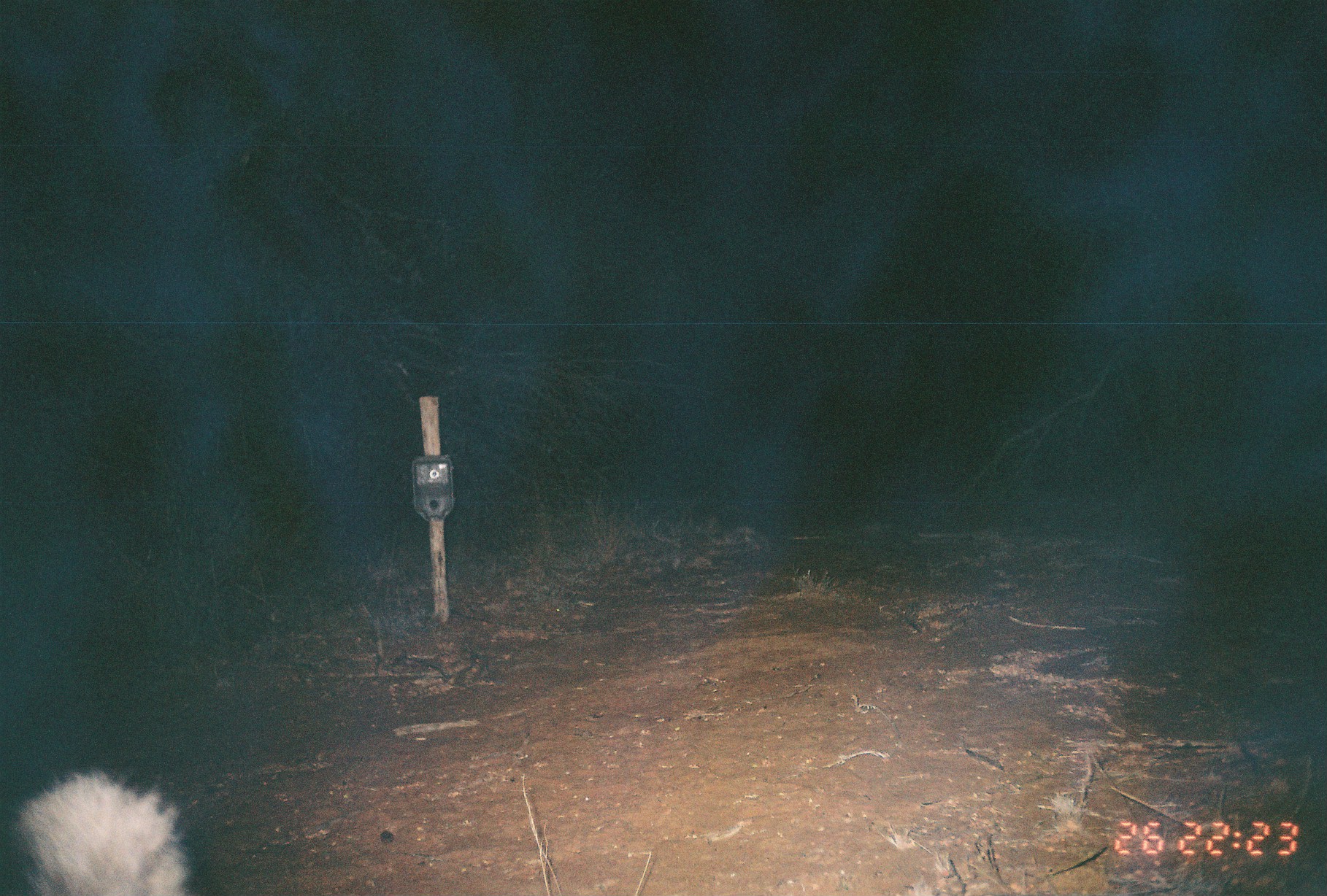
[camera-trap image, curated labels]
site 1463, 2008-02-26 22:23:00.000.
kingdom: Animalia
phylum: Chordata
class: Mammalia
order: Carnivora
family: Hyaenidae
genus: Hyaena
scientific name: Hyaena hyaena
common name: striped hyena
Hyaena hyaena (striped hyena), count 1.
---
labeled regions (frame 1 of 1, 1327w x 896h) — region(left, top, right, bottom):
hyaena hyaena: region(6, 763, 196, 896)